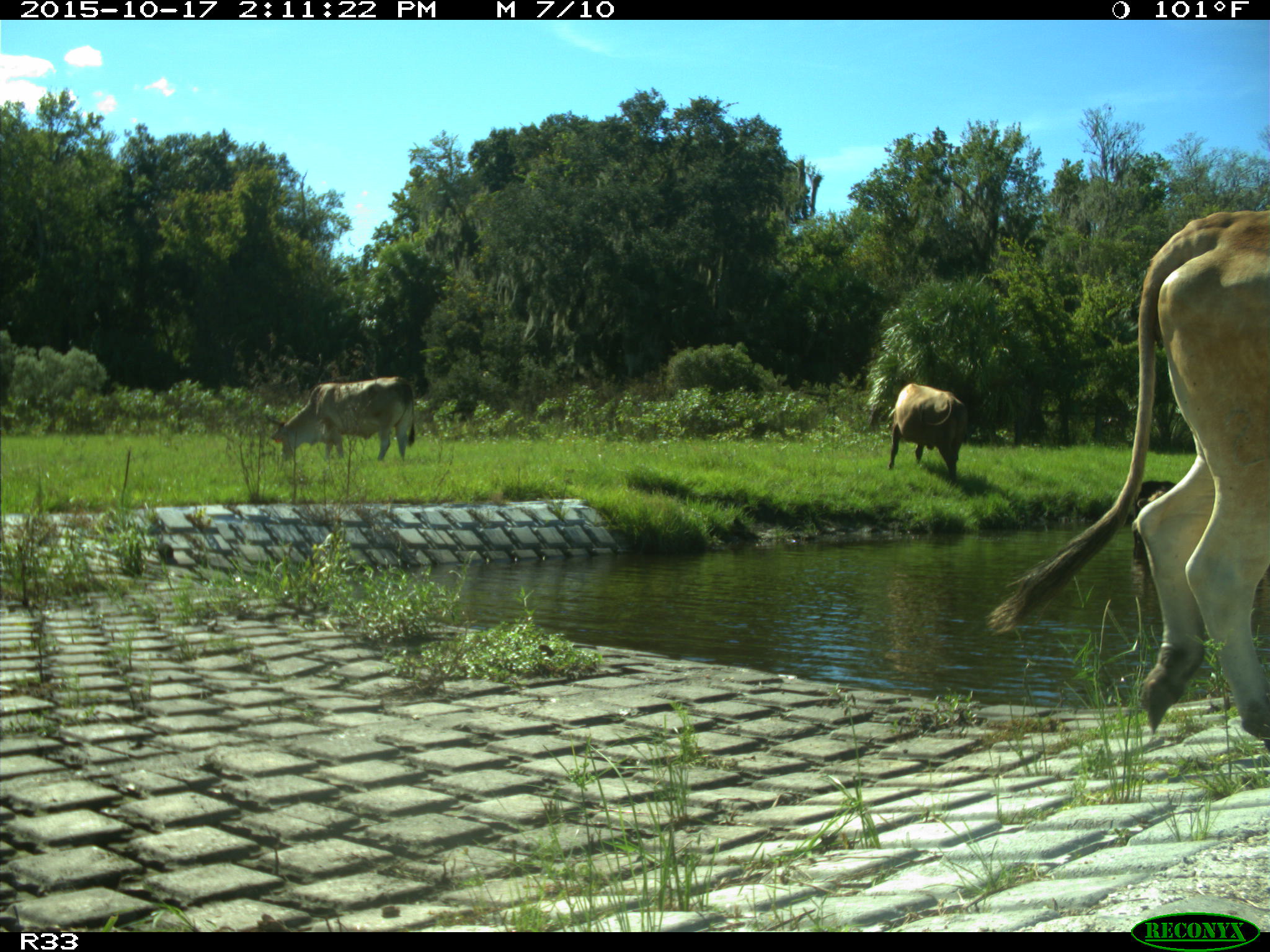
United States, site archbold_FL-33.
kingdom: Animalia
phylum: Chordata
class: Mammalia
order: Artiodactyla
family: Bovidae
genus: Bos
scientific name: Bos taurus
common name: domestic cow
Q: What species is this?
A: Bos taurus (domestic cow).